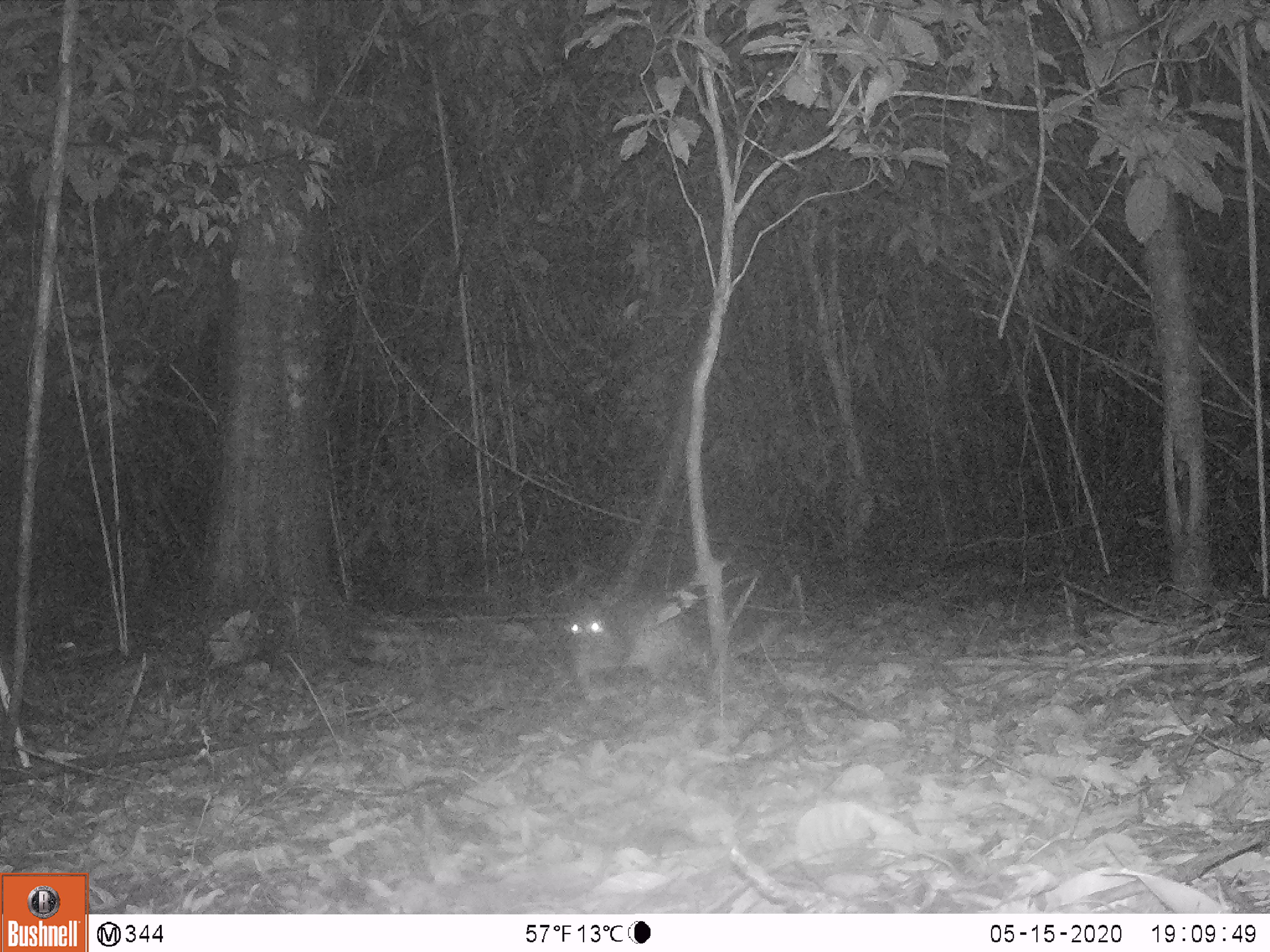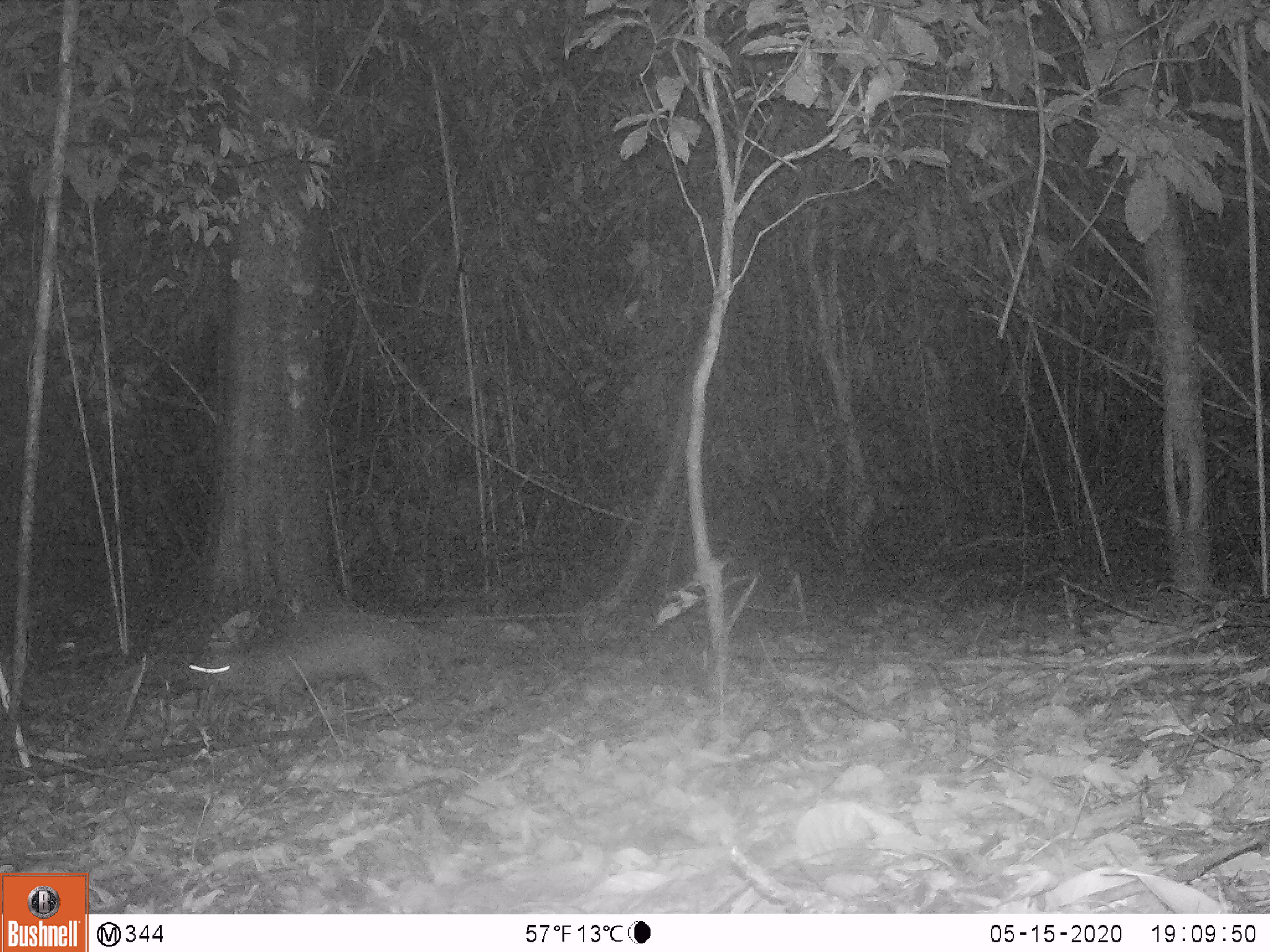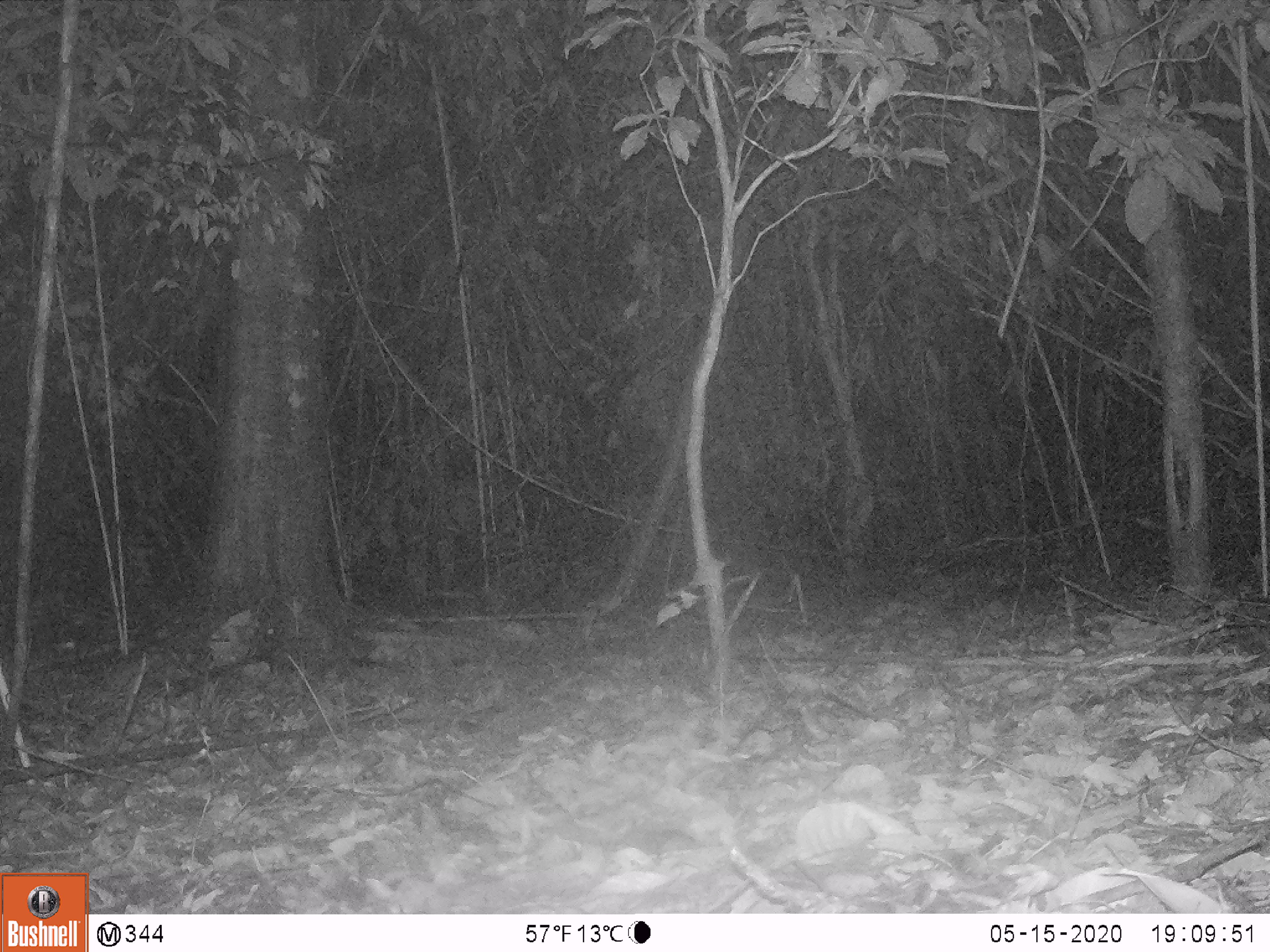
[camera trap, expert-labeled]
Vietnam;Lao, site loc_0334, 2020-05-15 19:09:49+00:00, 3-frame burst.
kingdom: Animalia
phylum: Chordata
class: Mammalia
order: Rodentia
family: Hystricidae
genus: Atherurus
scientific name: Atherurus macrourus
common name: asiatic brush-tailed porcupine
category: asiatic brush tailed porcupine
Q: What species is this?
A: Asiatic brush tailed porcupine (asiatic brush-tailed porcupine) (Atherurus macrourus).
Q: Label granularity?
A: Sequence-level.